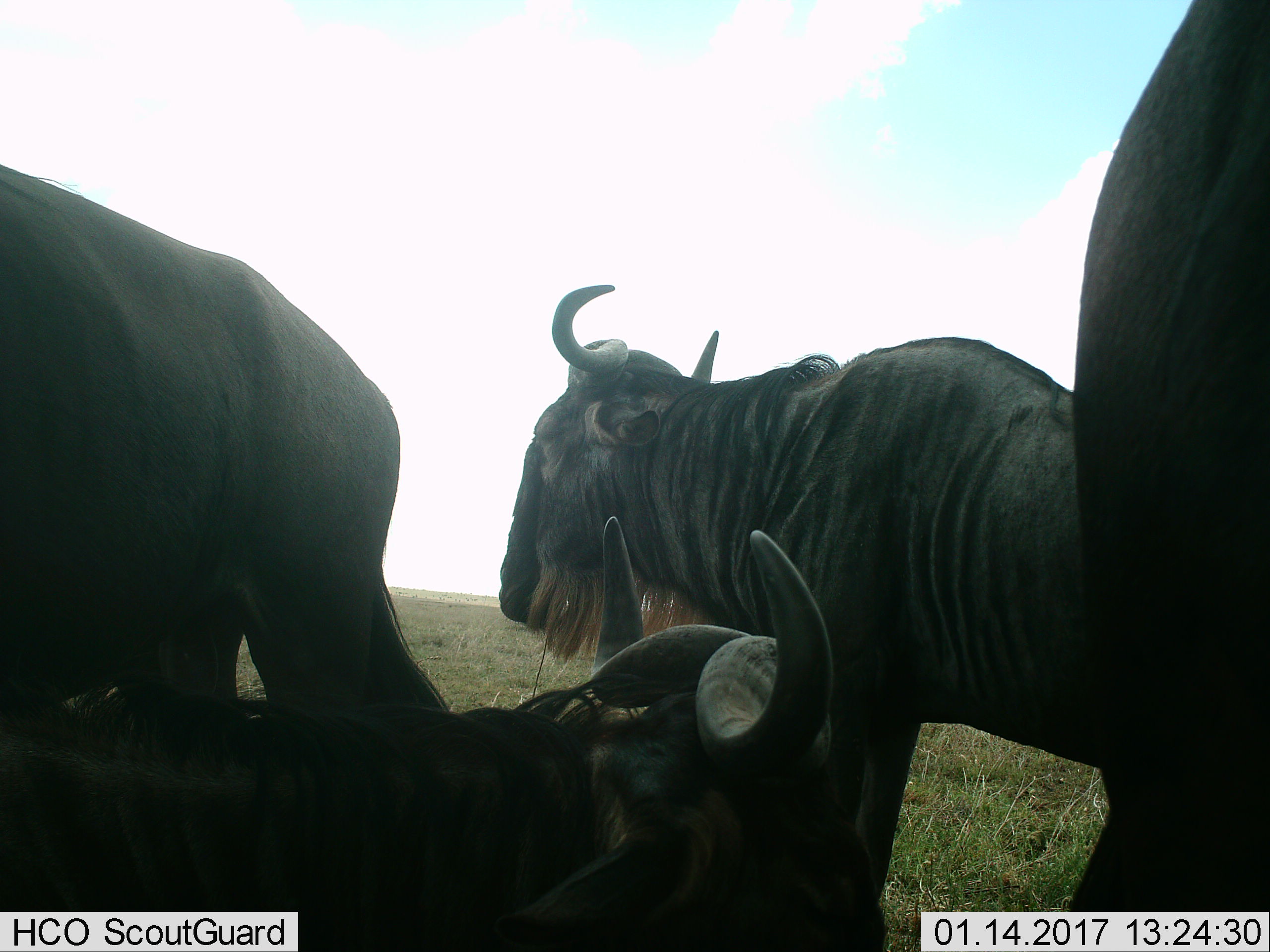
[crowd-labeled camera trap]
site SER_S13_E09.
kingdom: Animalia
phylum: Chordata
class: Mammalia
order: Artiodactyla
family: Bovidae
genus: Connochaetes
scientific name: Connochaetes taurinus taurinus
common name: blue wildebeest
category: wildebeestblue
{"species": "wildebeestblue (blue wildebeest) (Connochaetes taurinus taurinus)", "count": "4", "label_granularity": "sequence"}